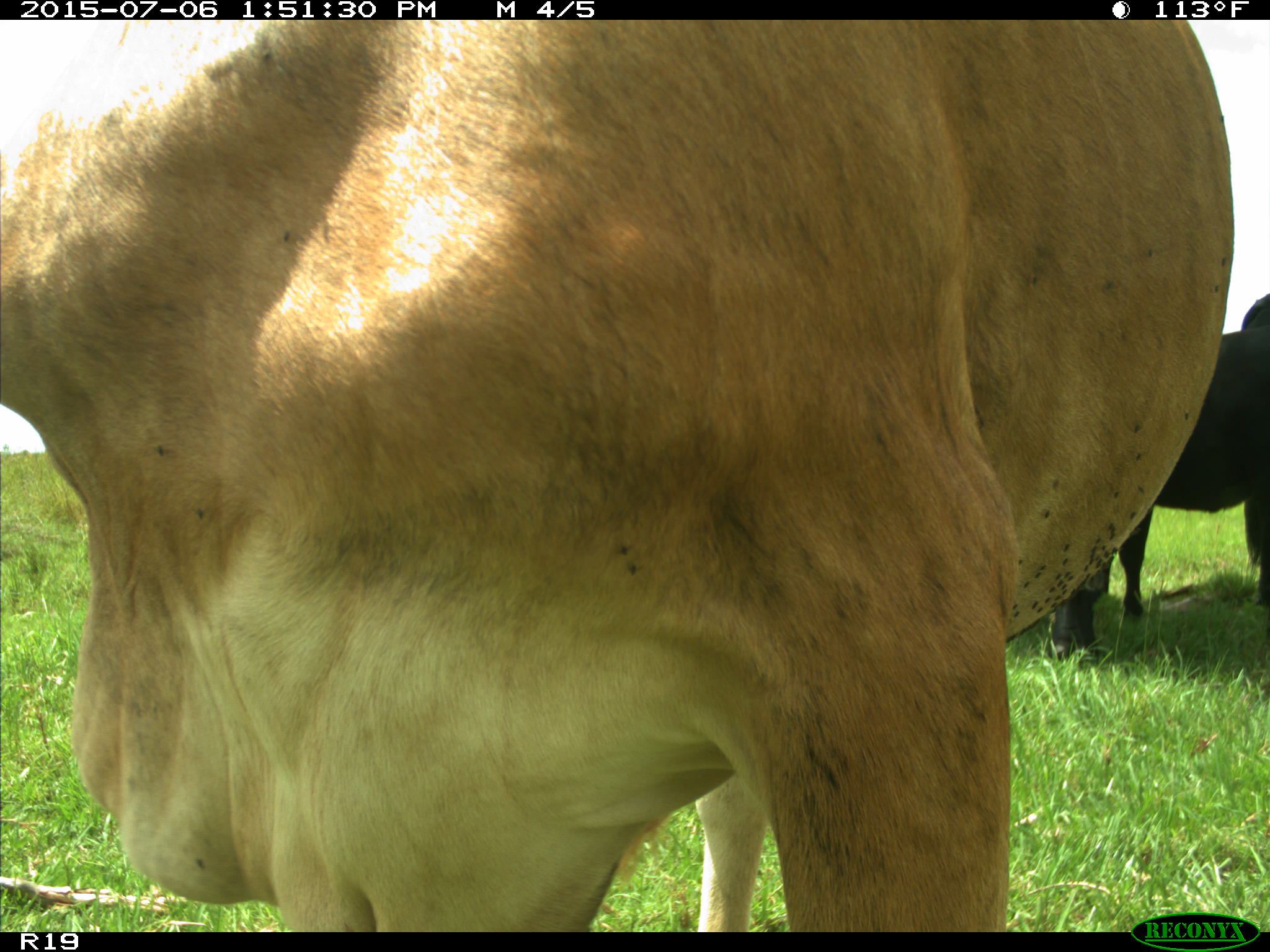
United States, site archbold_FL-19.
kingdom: Animalia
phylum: Chordata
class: Mammalia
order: Artiodactyla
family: Bovidae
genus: Bos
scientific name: Bos taurus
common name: domestic cow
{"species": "Bos taurus (domestic cow)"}